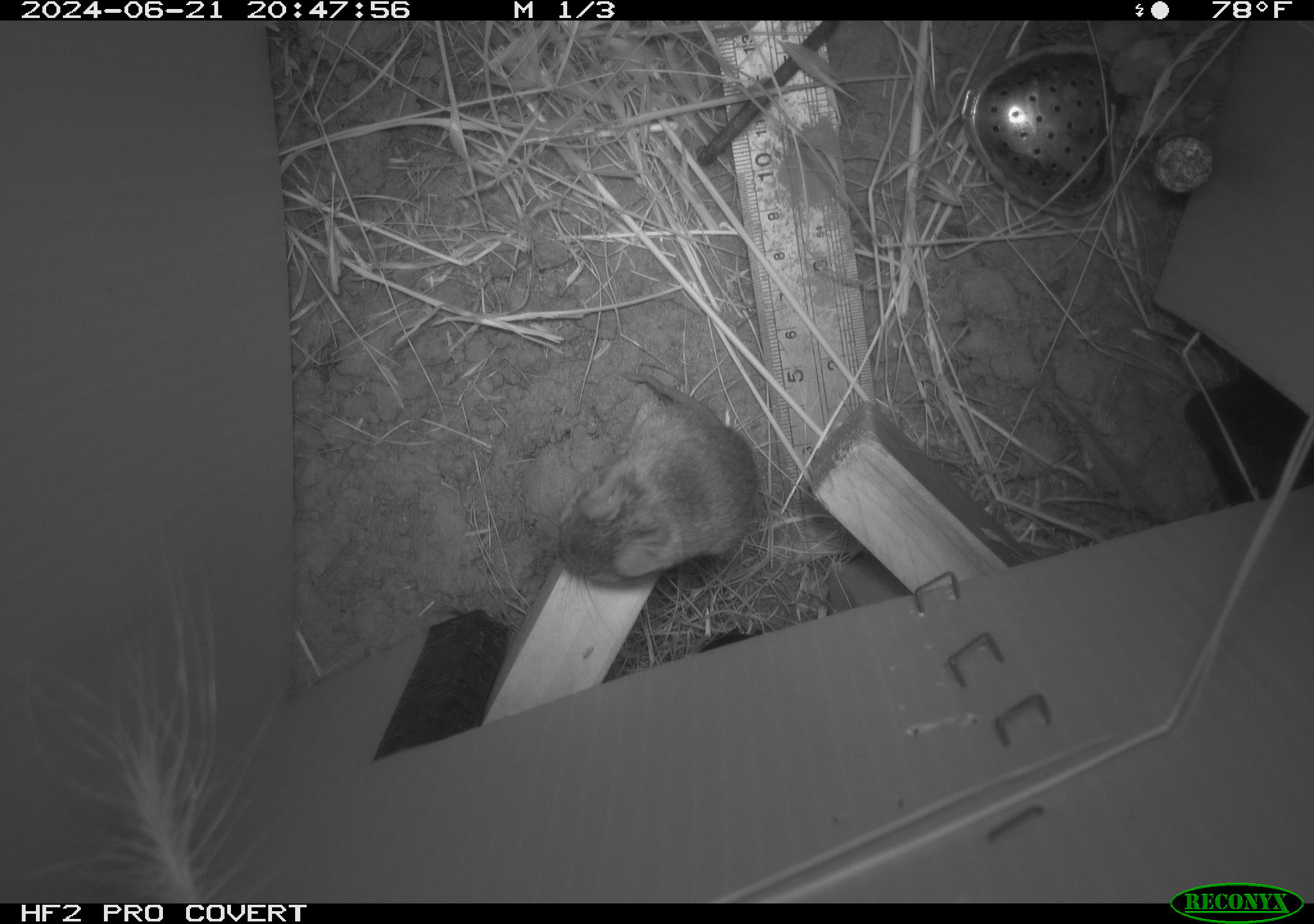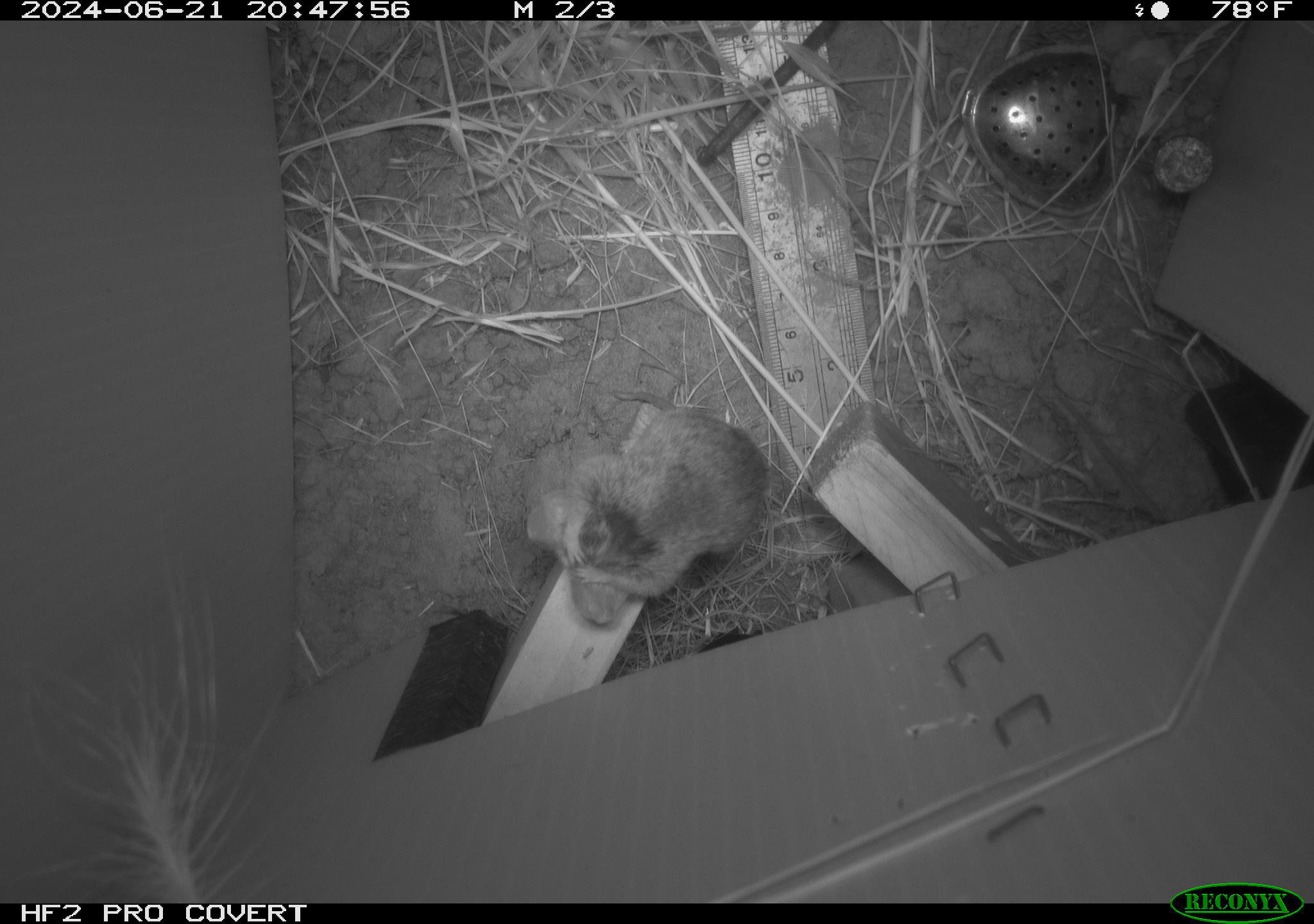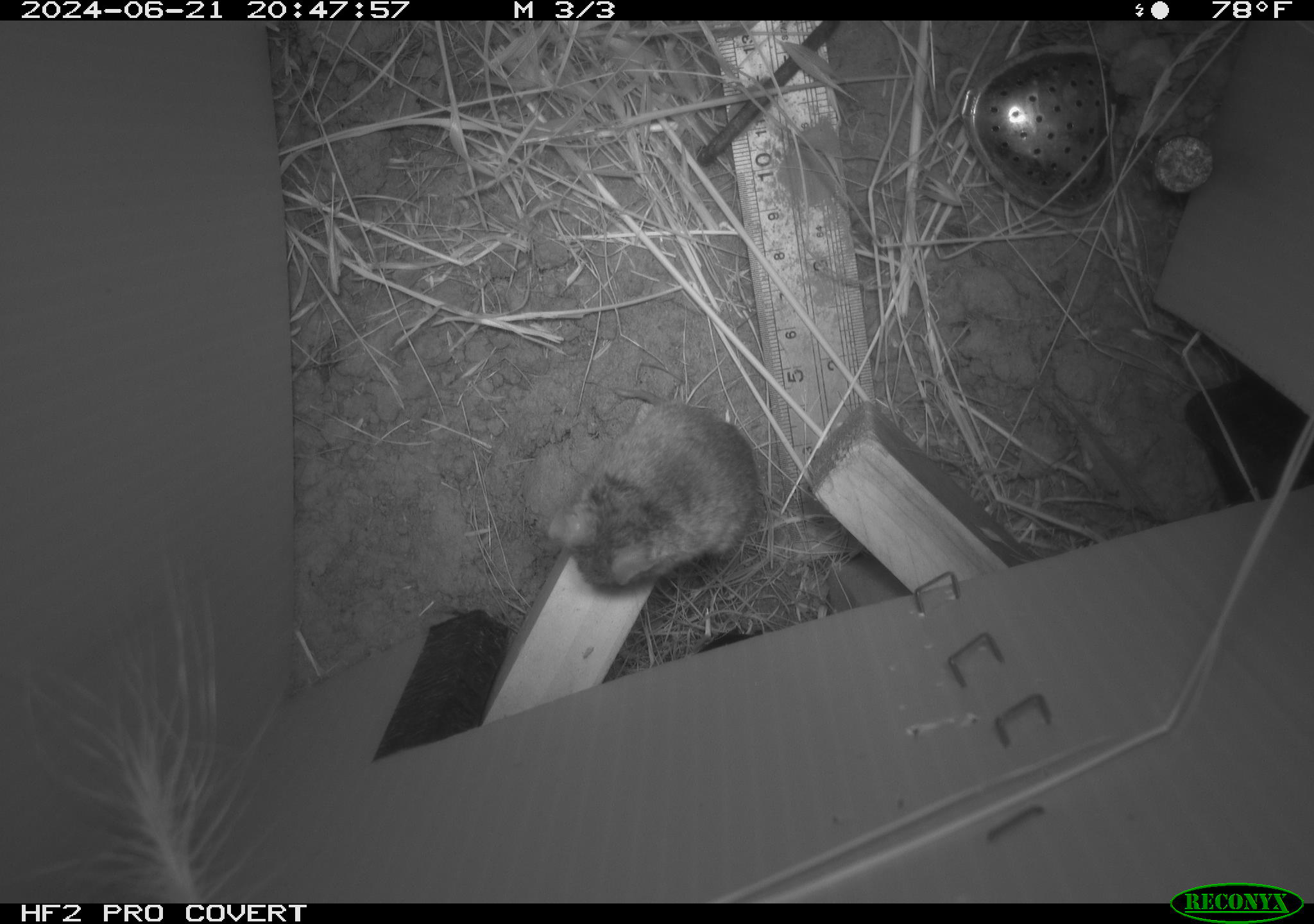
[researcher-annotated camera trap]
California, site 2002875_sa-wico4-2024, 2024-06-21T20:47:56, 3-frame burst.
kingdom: Animalia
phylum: Chordata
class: Mammalia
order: Rodentia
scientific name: Rodentia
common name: mouse species